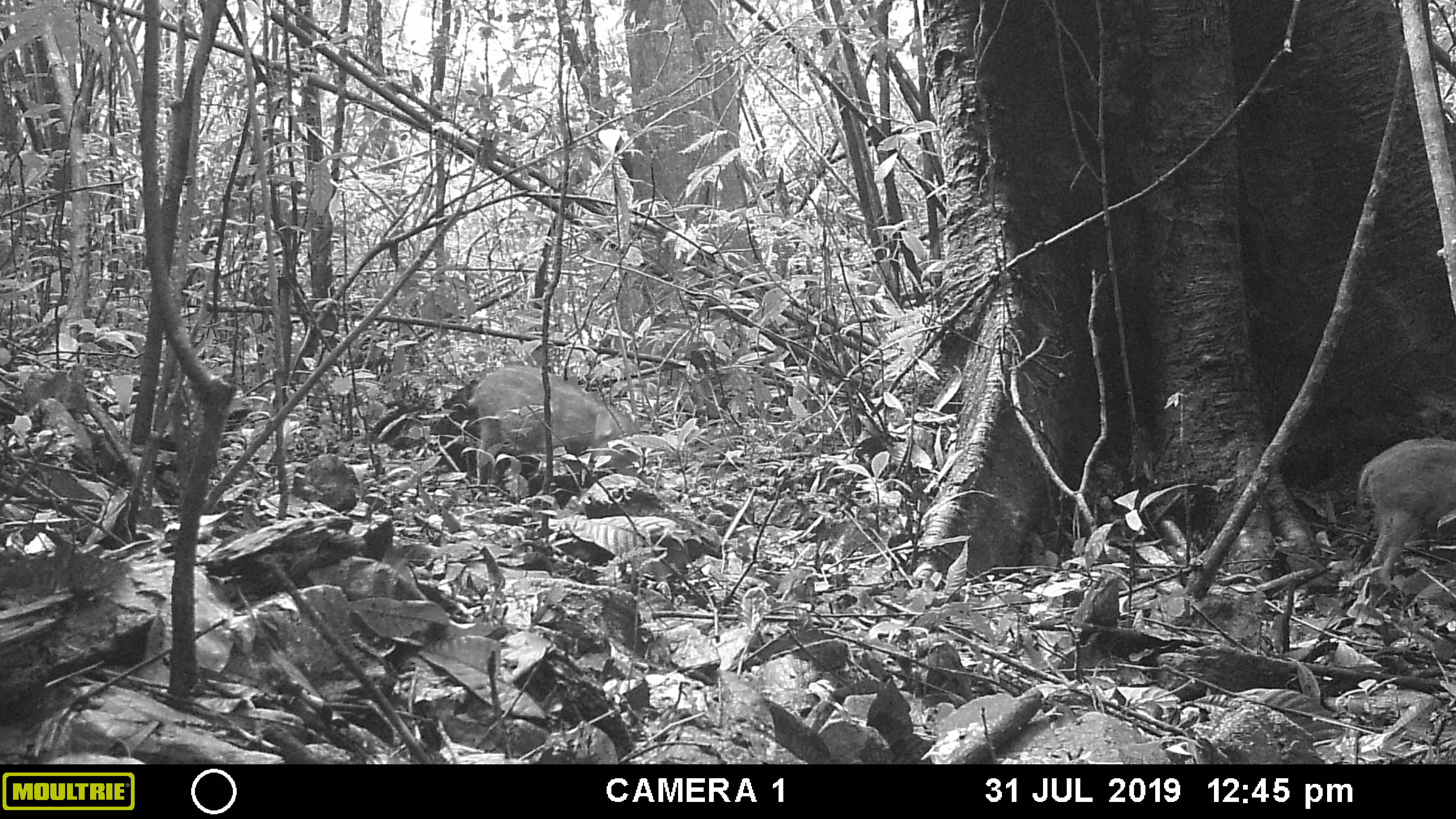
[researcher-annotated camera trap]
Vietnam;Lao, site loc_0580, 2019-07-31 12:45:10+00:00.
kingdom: Animalia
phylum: Chordata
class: Mammalia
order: Artiodactyla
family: Suidae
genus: Sus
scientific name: Sus scrofa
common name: eurasian wild pig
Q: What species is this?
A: Eurasian wild pig (Sus scrofa).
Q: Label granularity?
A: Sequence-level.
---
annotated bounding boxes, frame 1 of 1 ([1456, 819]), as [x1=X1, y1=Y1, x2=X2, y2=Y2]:
eurasian wild pig: [x1=463, y1=365, x2=642, y2=485]; [x1=1358, y1=436, x2=1456, y2=596]